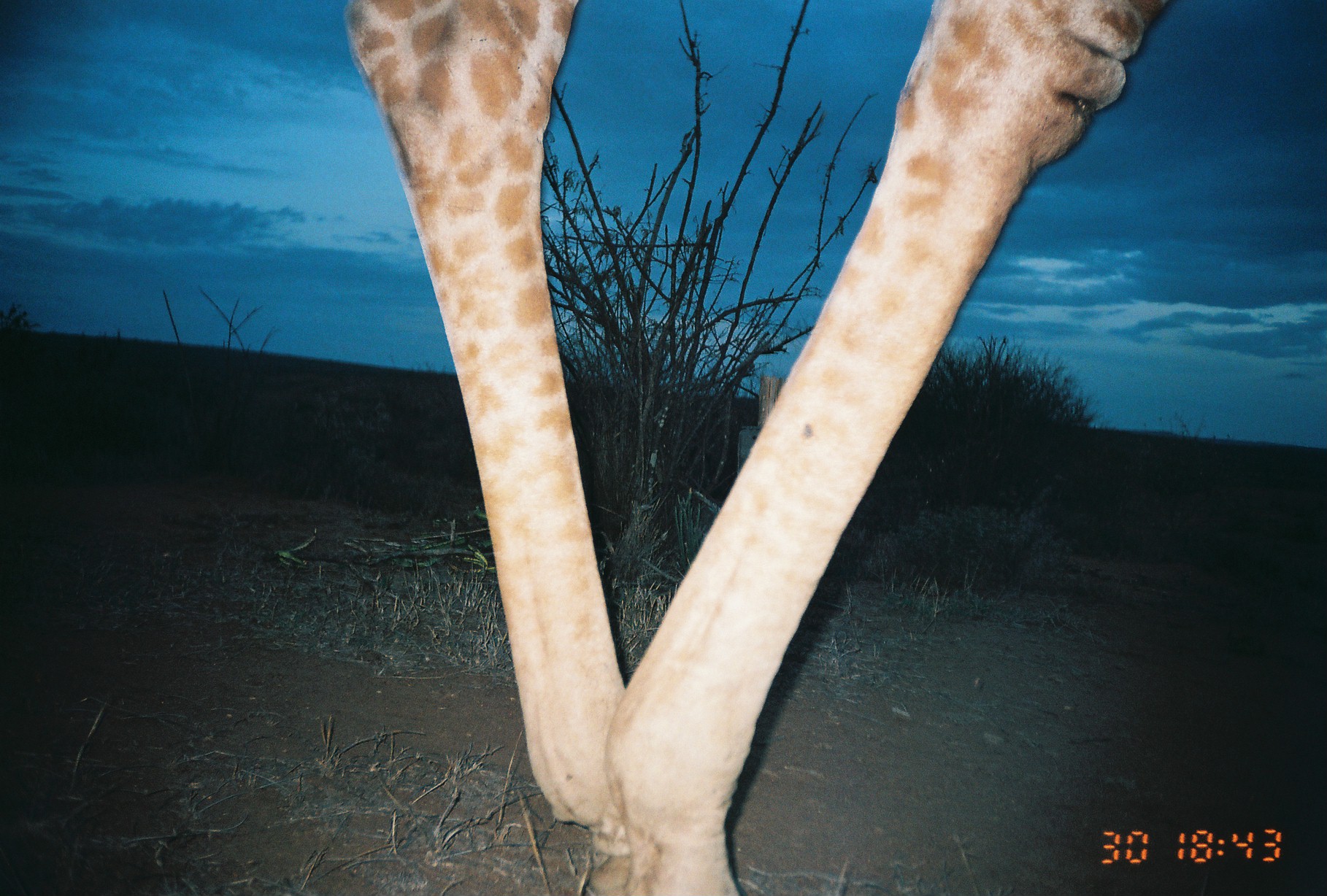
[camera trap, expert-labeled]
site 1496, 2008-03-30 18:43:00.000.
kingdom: Animalia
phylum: Chordata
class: Mammalia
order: Artiodactyla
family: Giraffidae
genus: Giraffa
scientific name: Giraffa camelopardalis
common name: giraffe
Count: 1.